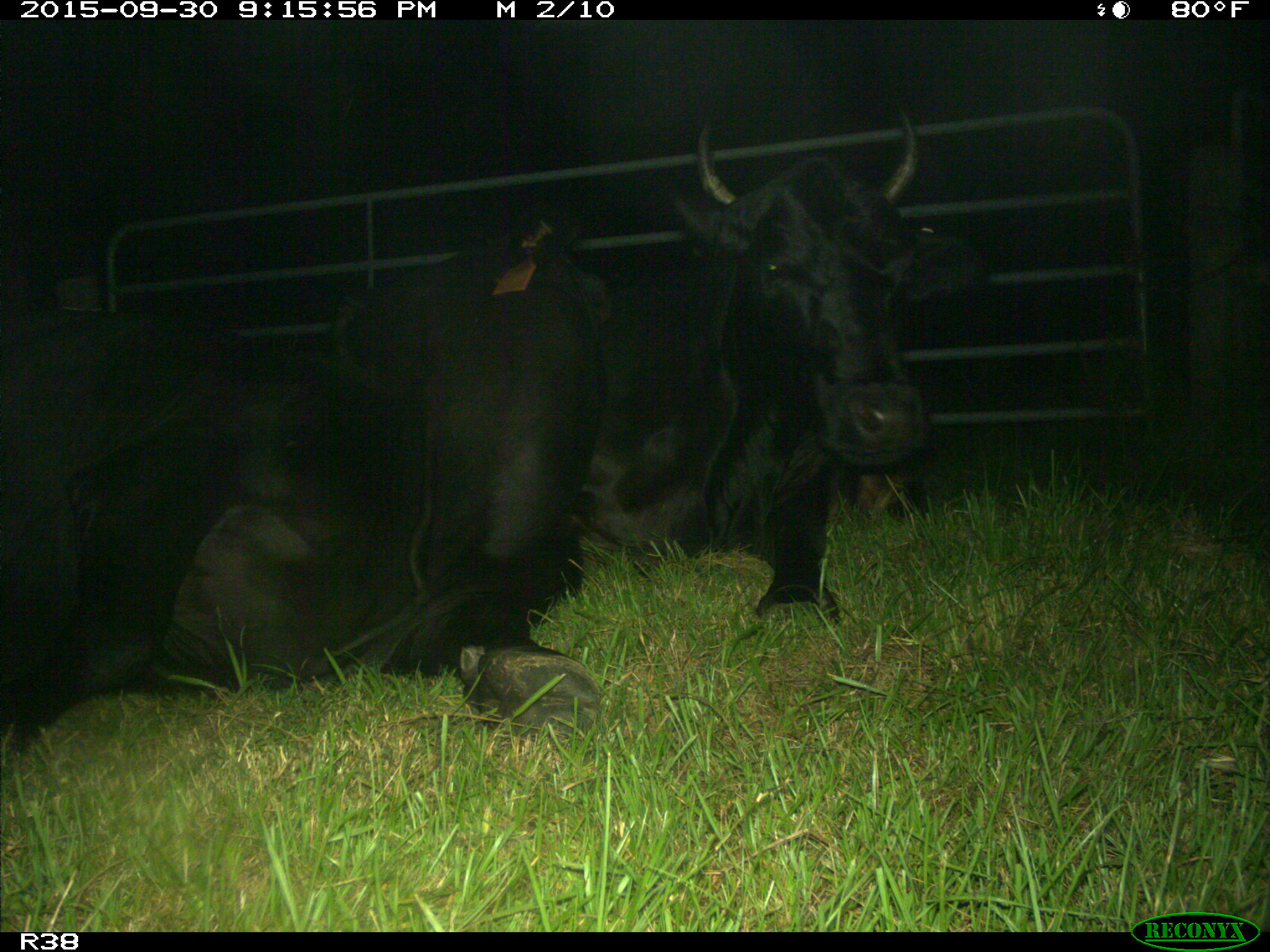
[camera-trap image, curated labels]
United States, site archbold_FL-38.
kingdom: Animalia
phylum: Chordata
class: Mammalia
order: Artiodactyla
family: Bovidae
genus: Bos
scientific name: Bos taurus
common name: domestic cow